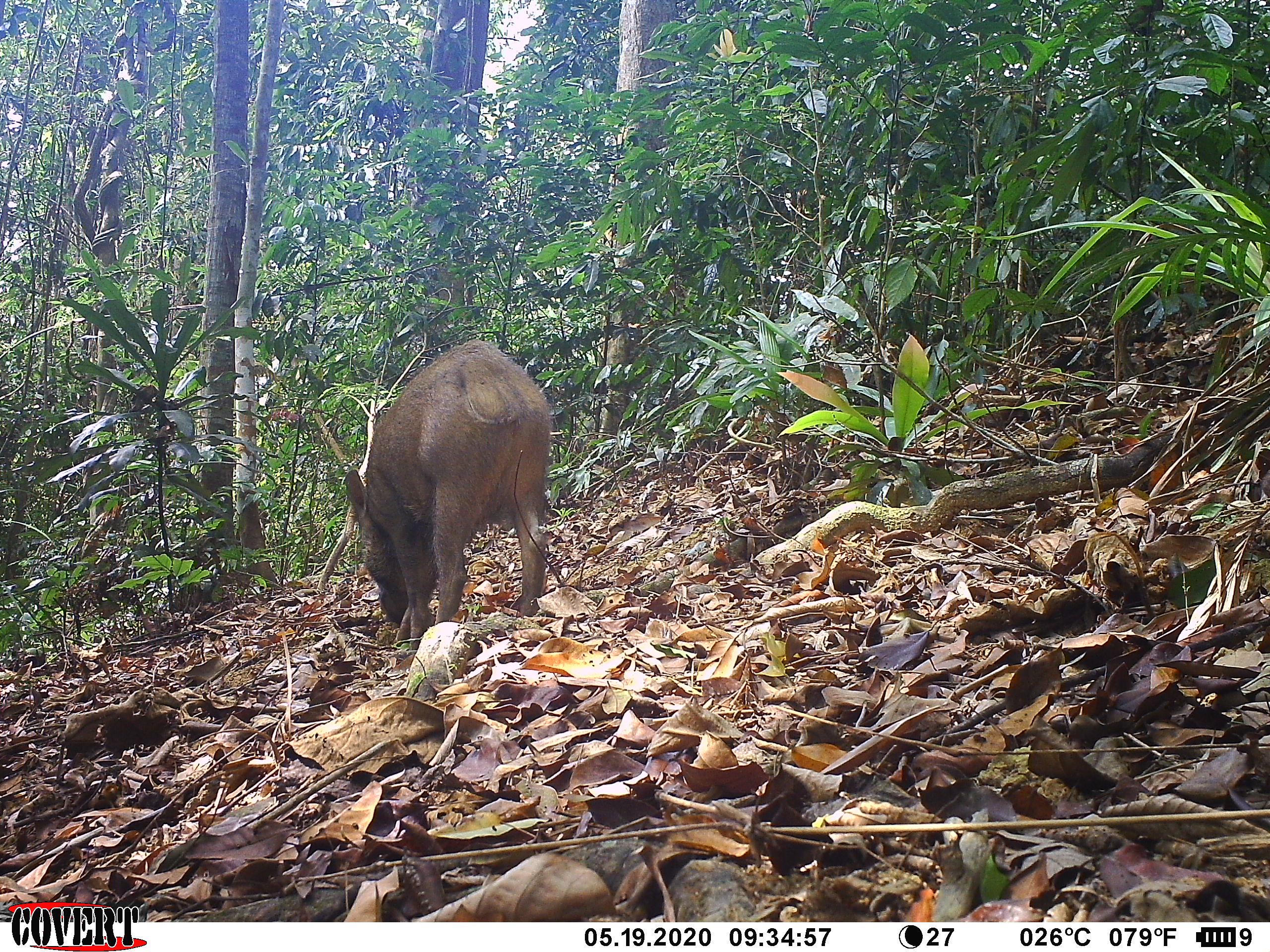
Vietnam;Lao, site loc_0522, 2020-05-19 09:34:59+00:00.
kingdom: Animalia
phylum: Chordata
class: Mammalia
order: Artiodactyla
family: Suidae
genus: Sus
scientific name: Sus scrofa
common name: eurasian wild pig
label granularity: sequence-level